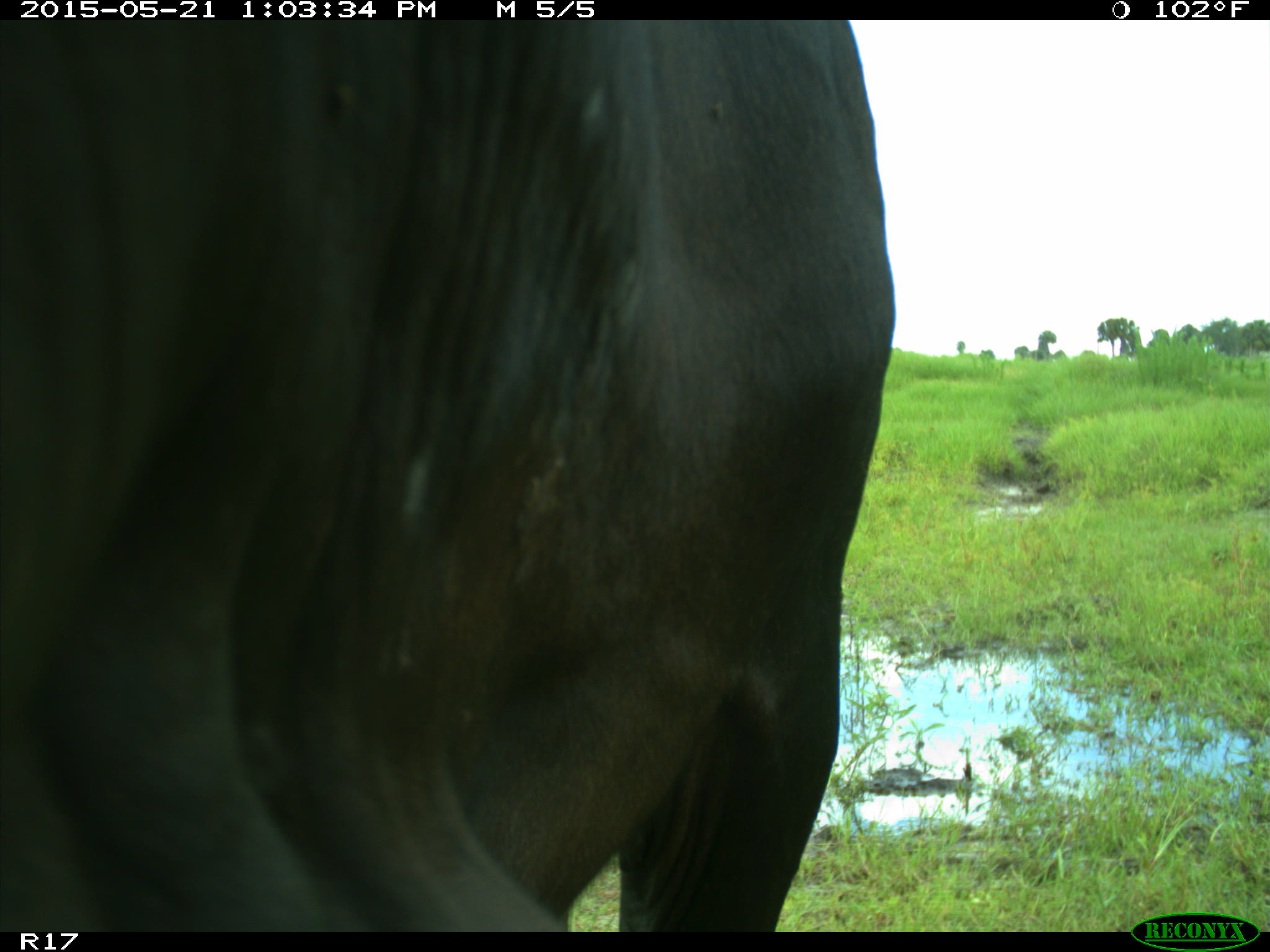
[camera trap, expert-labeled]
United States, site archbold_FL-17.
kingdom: Animalia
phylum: Chordata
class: Mammalia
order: Artiodactyla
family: Bovidae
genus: Bos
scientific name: Bos taurus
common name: domestic cow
Bos taurus (domestic cow).